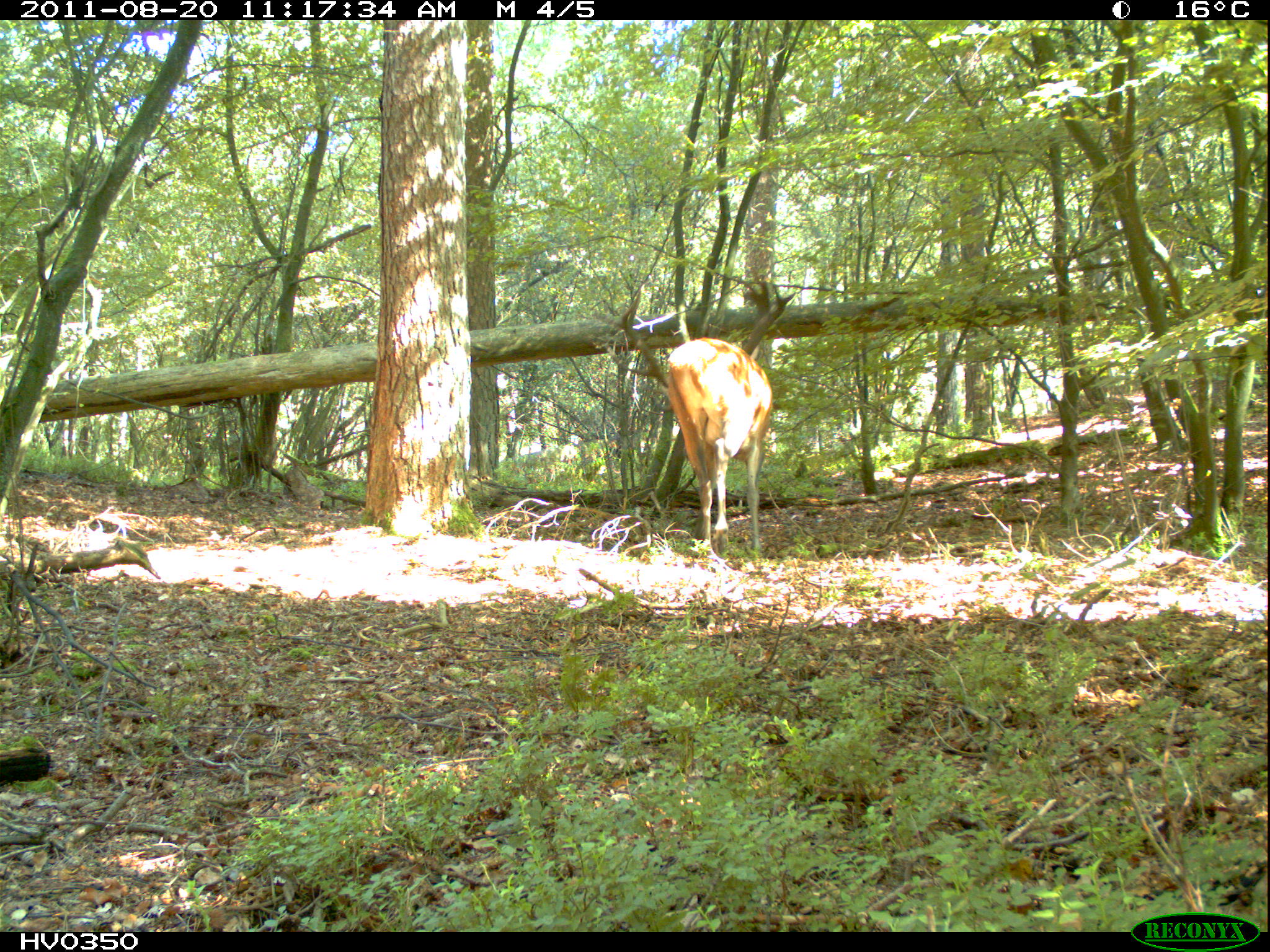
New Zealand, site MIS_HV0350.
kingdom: Animalia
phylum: Chordata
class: Mammalia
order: Artiodactyla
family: Cervidae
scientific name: Cervidae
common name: deer